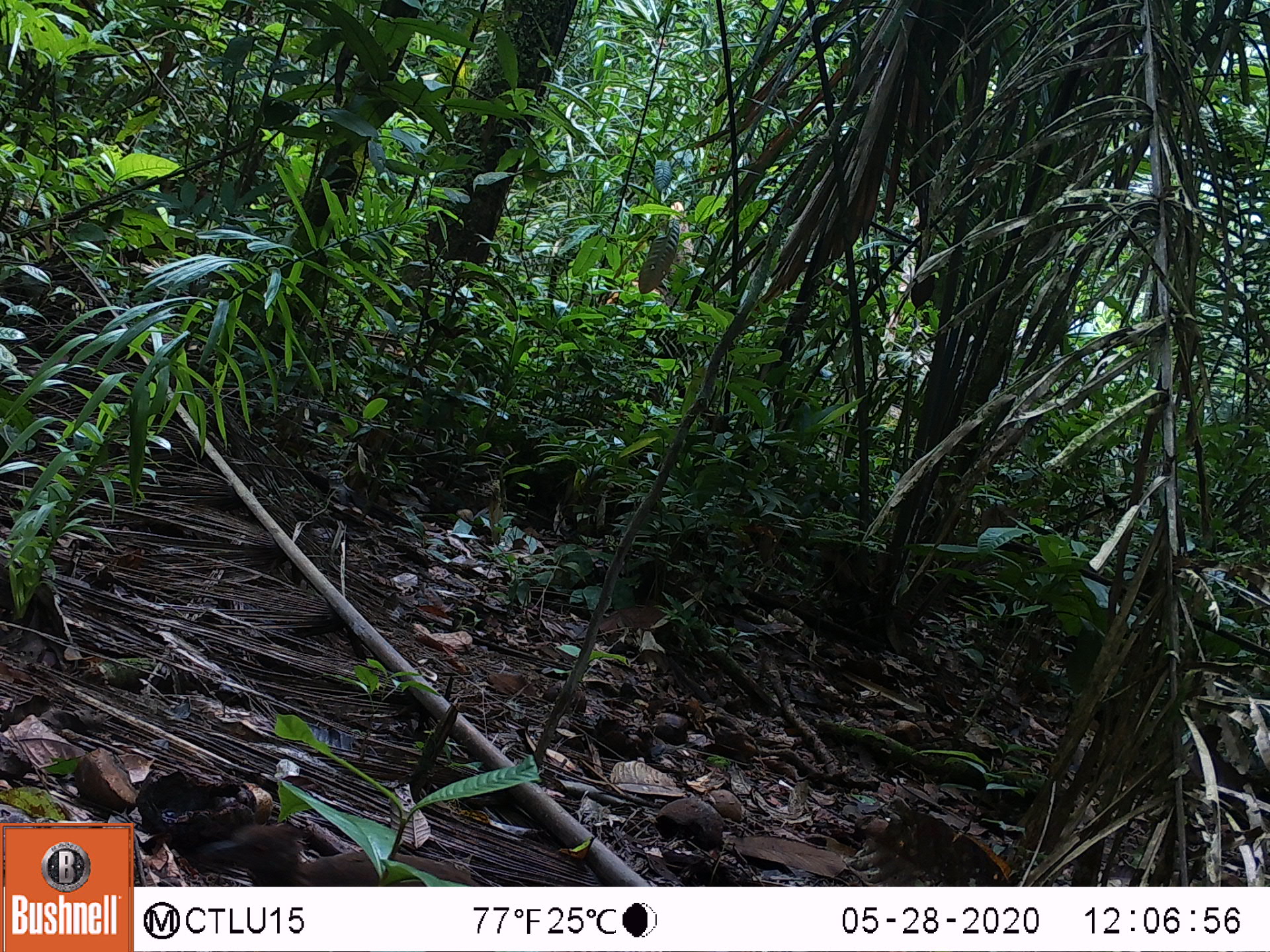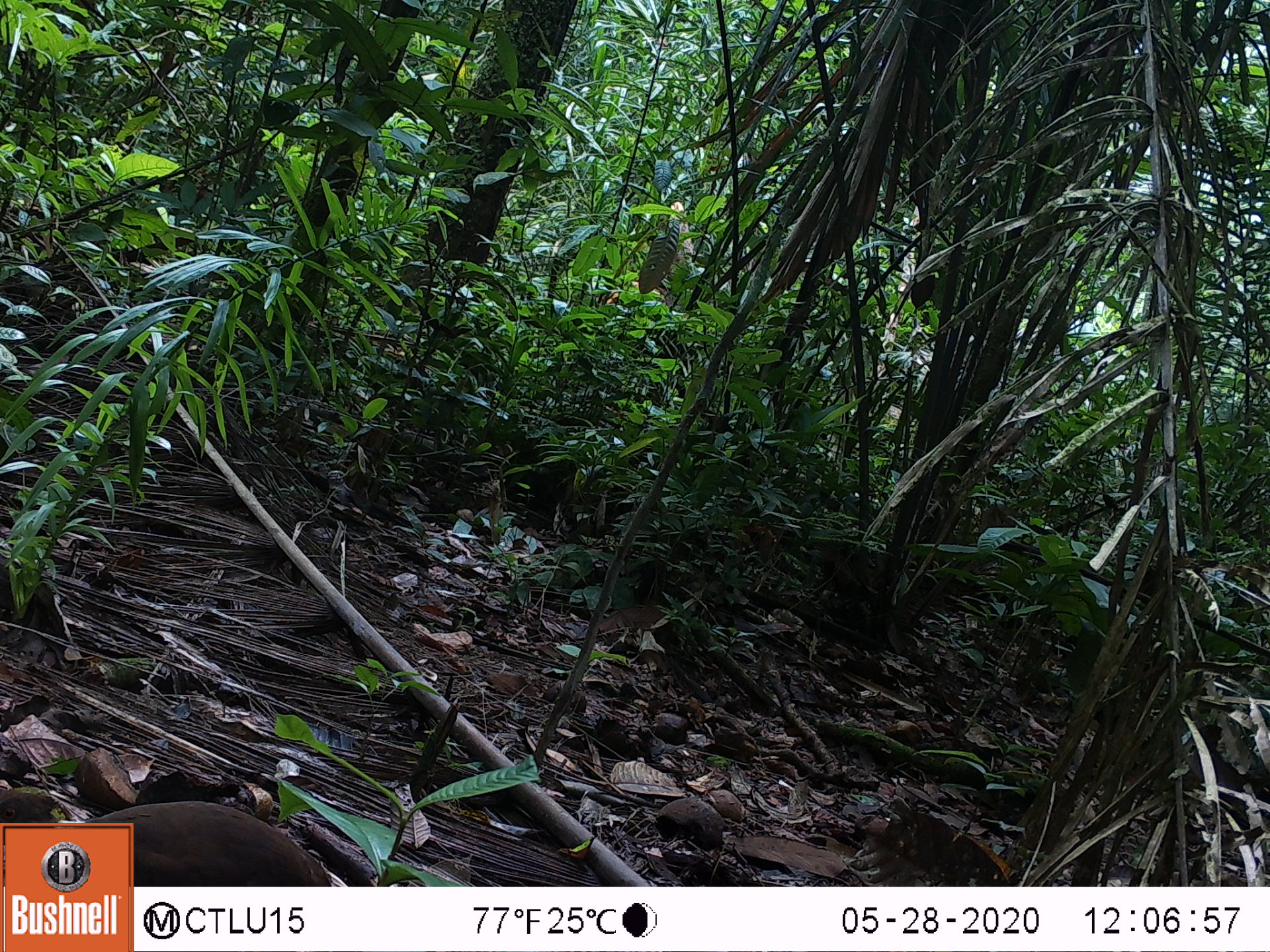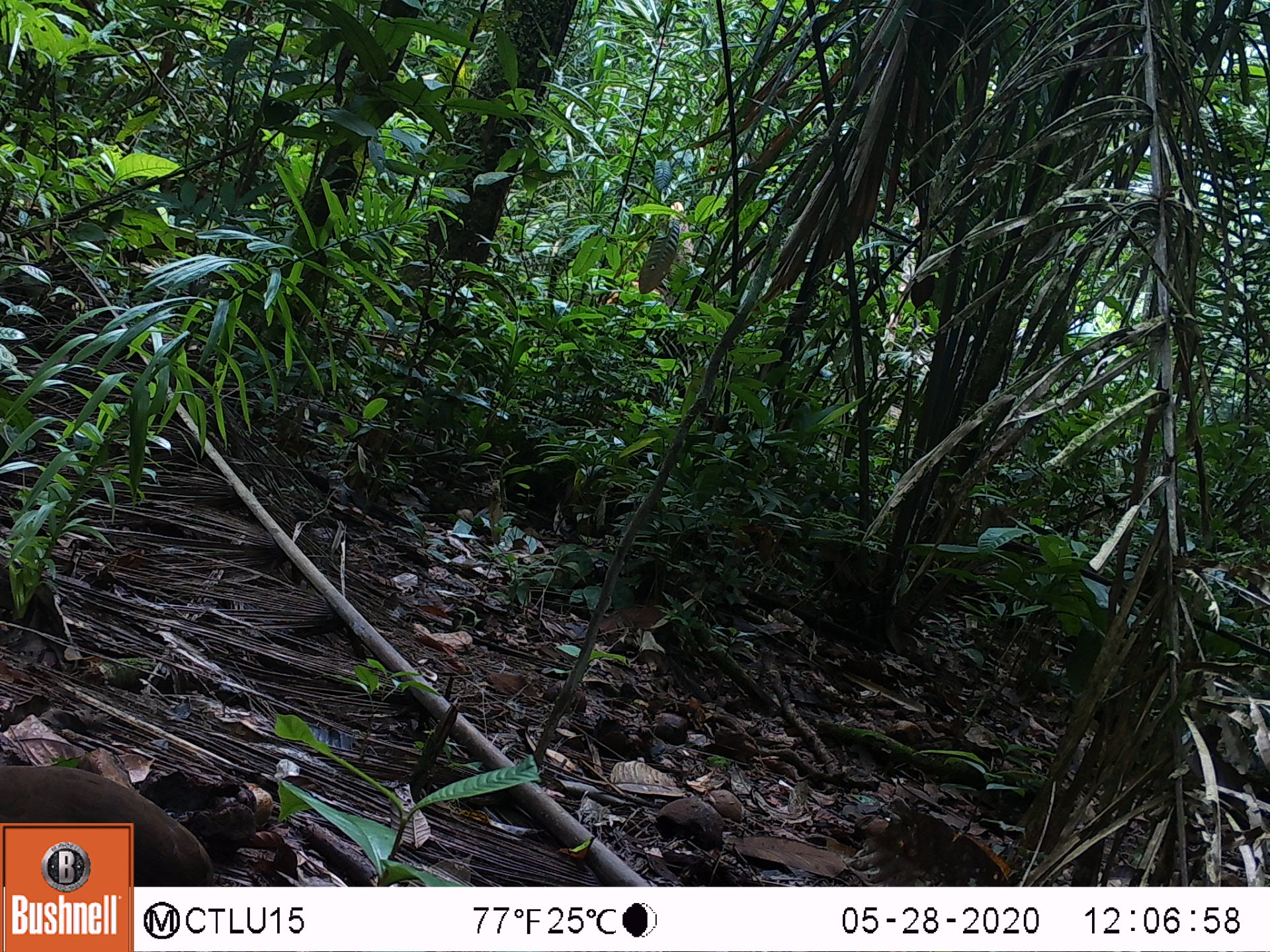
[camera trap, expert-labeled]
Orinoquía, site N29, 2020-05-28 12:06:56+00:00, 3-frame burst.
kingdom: Animalia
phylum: Chordata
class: Aves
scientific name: Aves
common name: bird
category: unknown bird